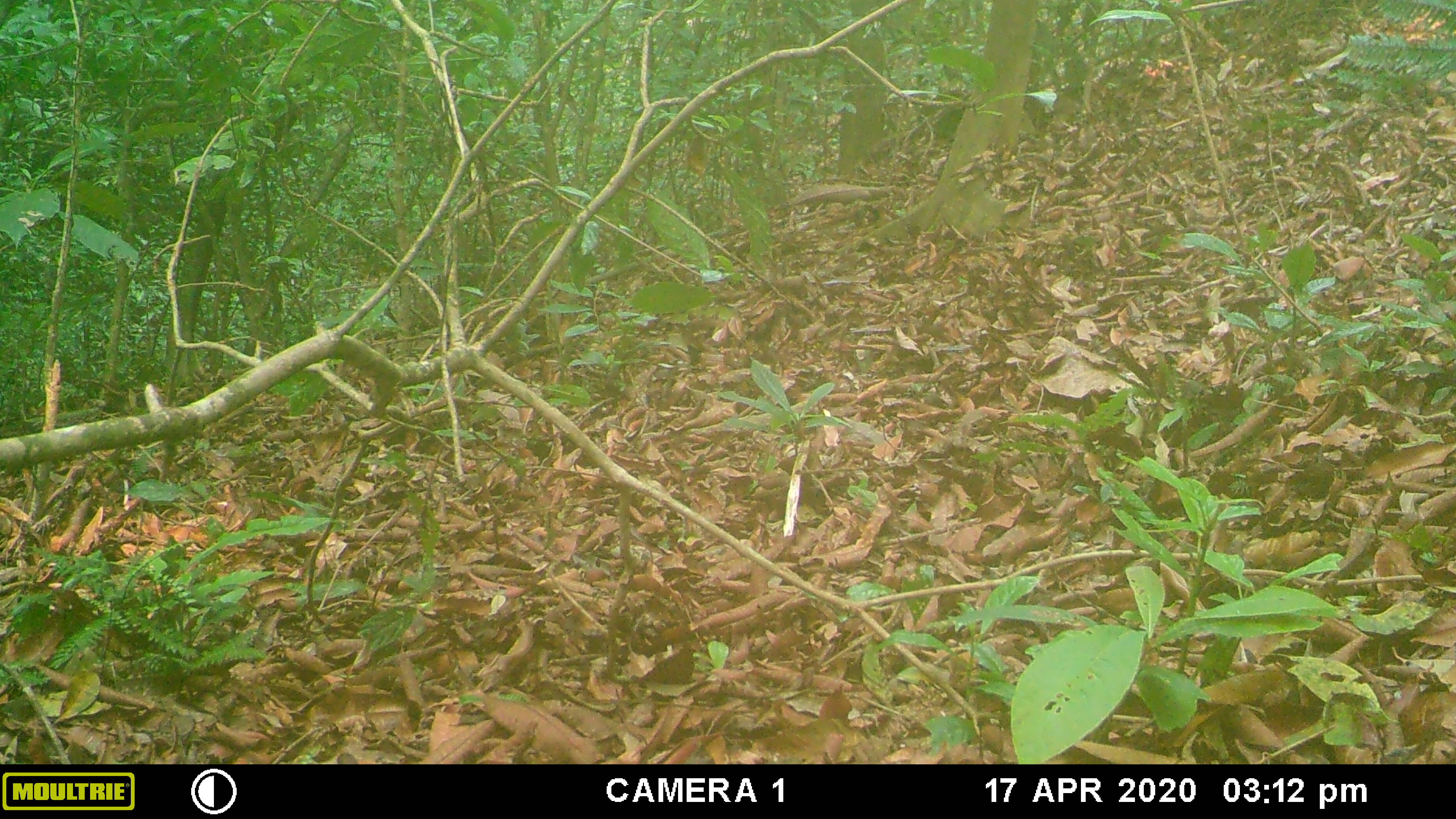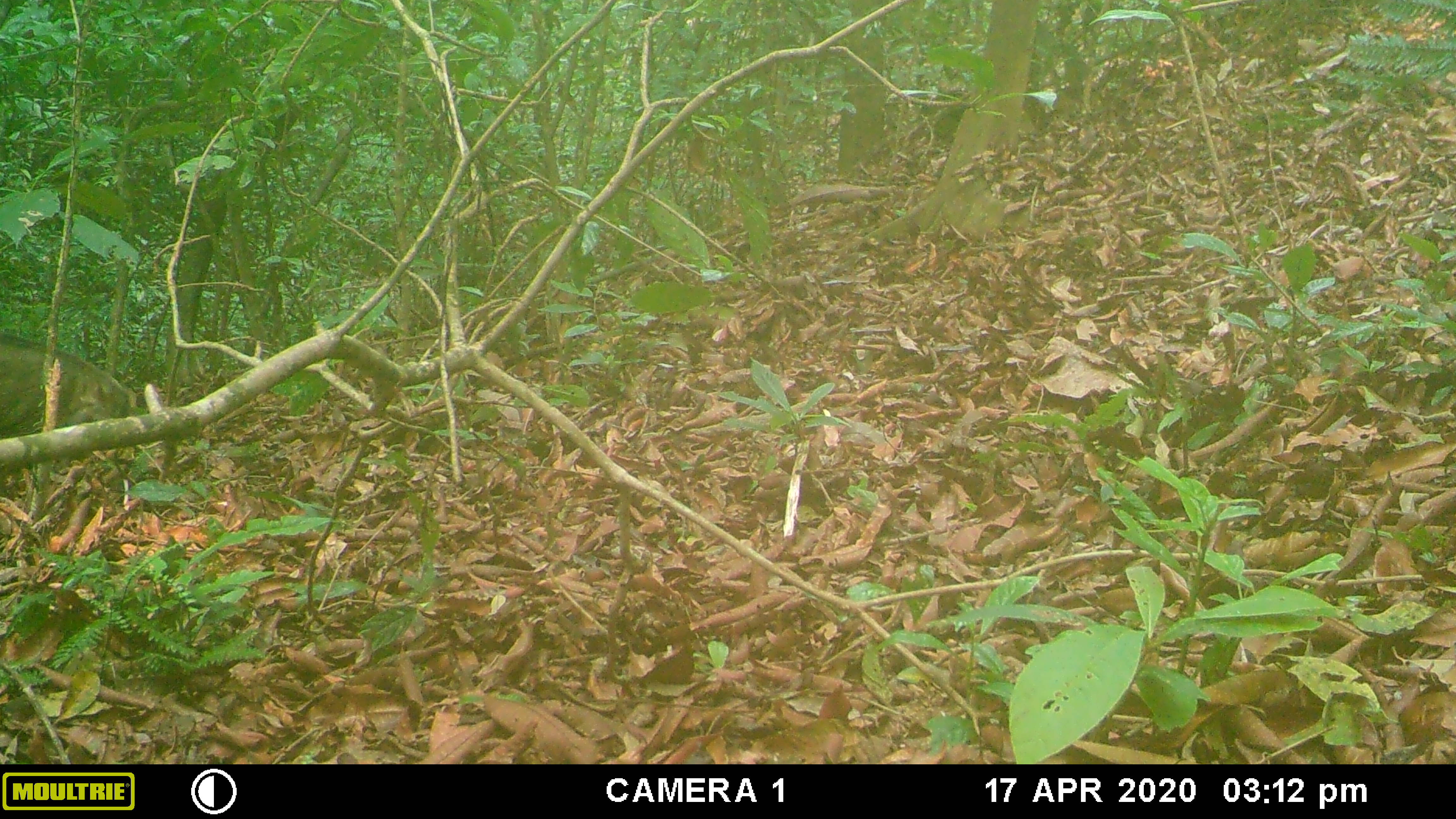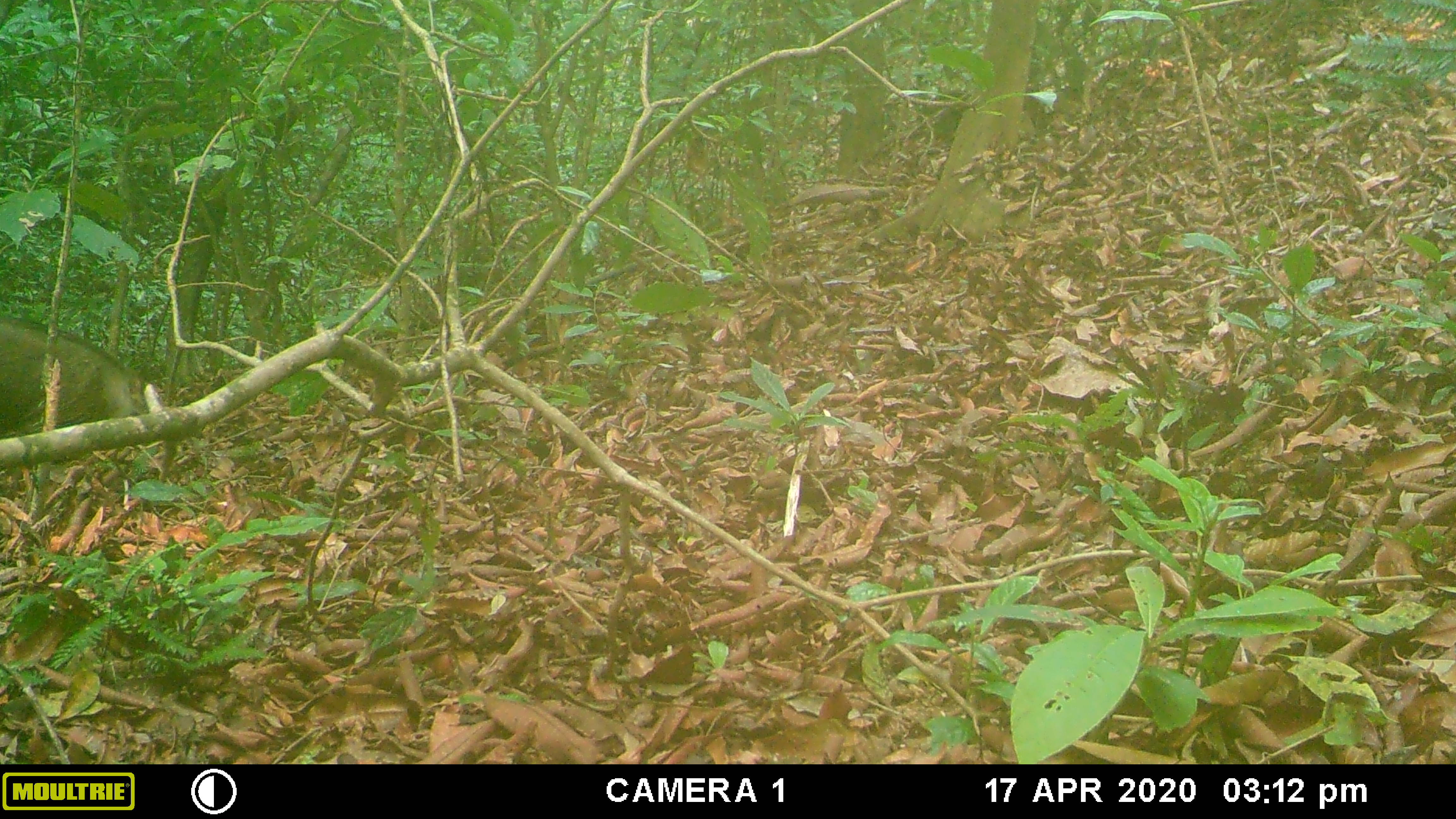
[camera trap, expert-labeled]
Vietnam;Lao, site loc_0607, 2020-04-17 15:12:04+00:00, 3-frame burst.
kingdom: Animalia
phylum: Chordata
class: Mammalia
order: Artiodactyla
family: Suidae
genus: Sus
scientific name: Sus scrofa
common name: eurasian wild pig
Eurasian wild pig (Sus scrofa). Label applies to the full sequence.